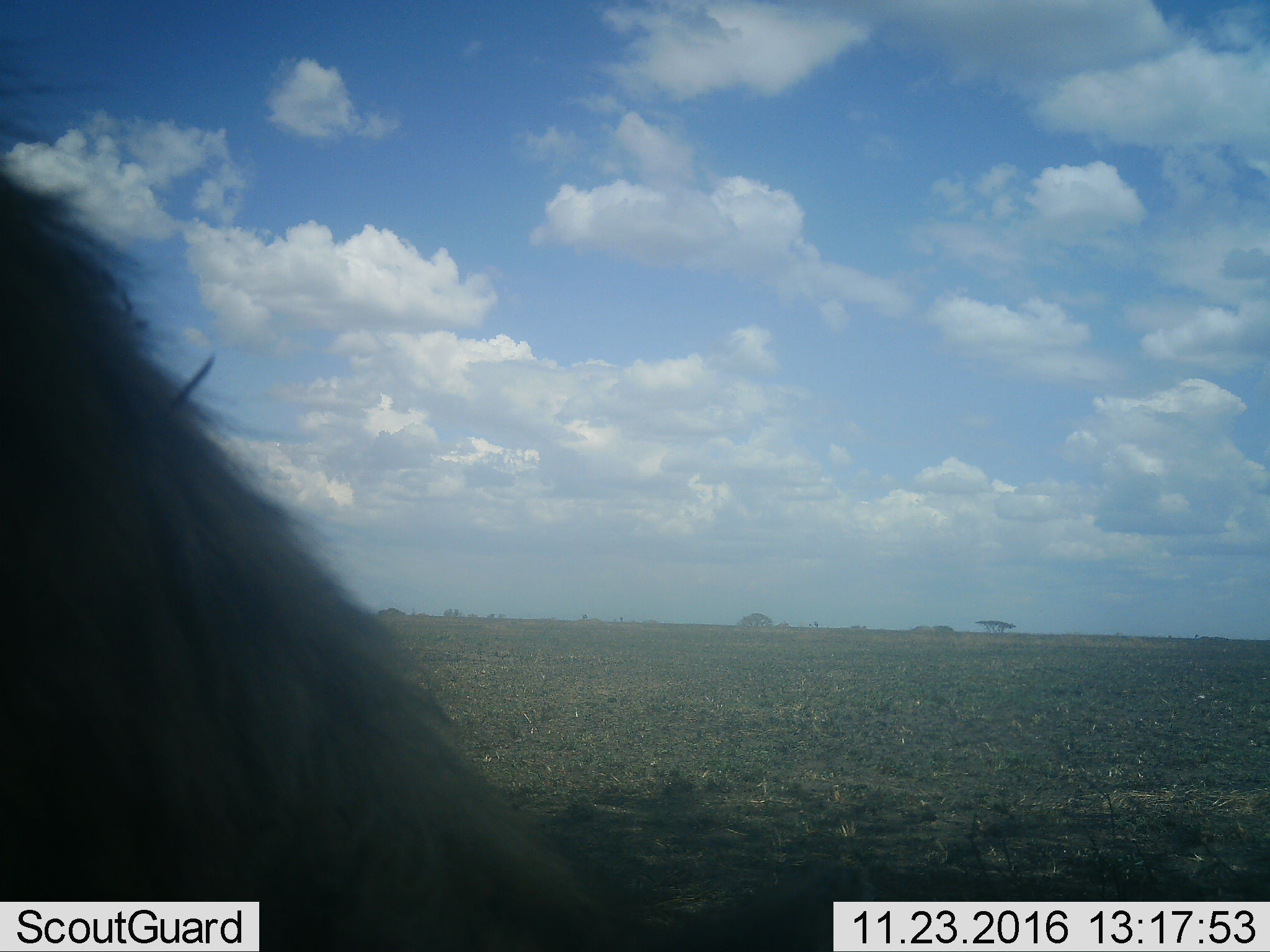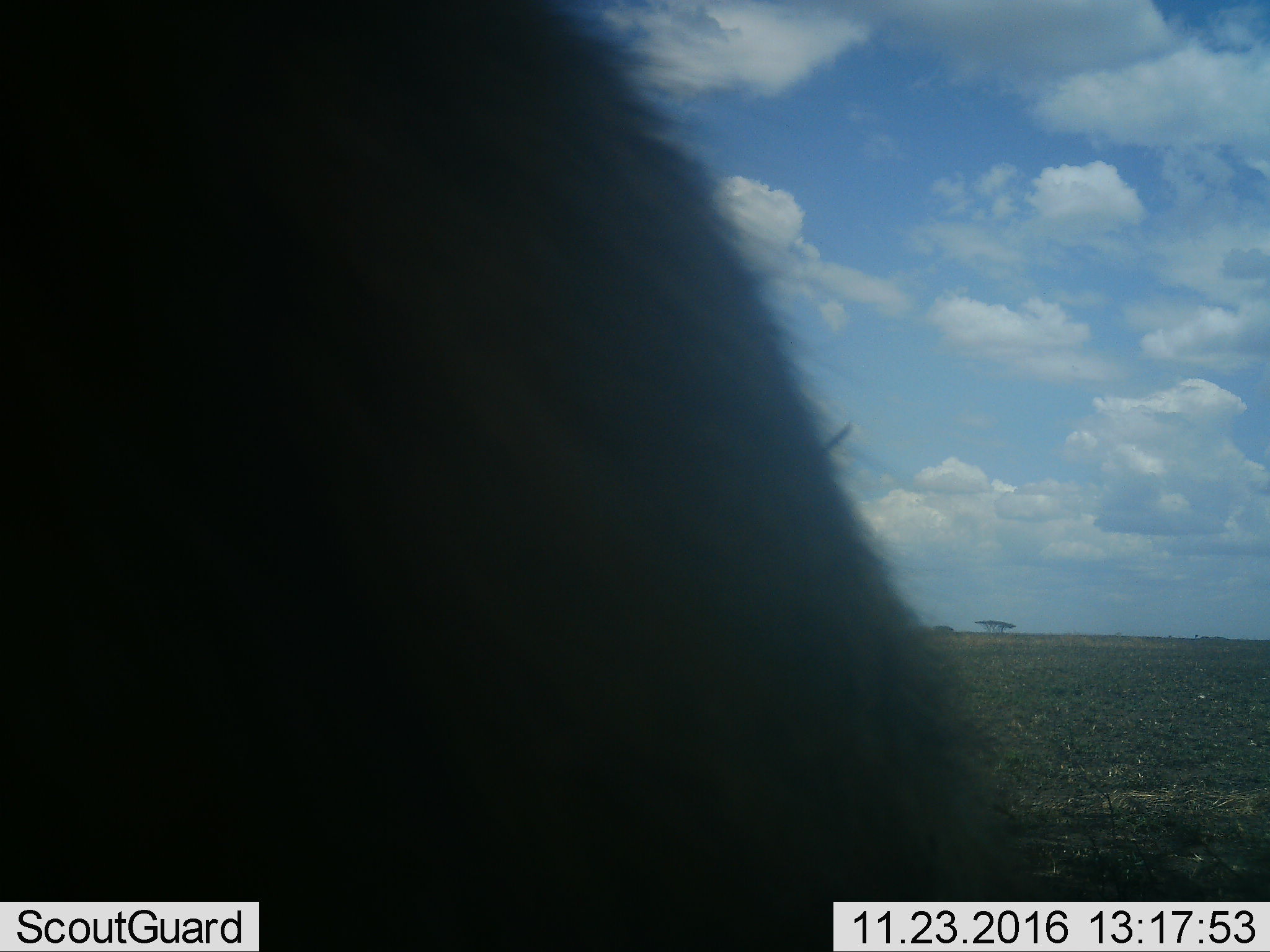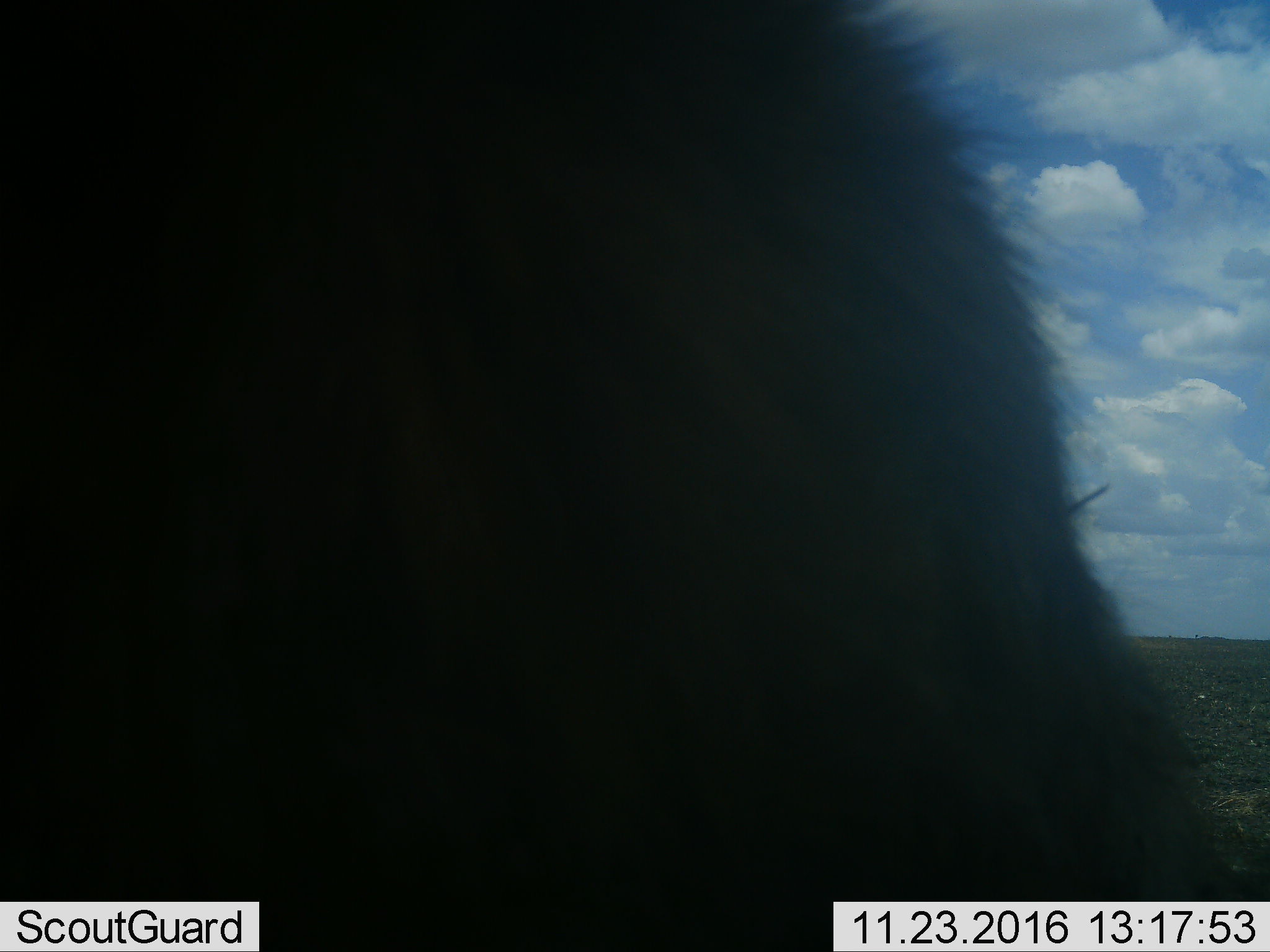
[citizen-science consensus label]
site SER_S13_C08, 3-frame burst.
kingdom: Animalia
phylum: Chordata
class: Mammalia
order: Artiodactyla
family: Bovidae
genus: Connochaetes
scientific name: Connochaetes taurinus taurinus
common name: blue wildebeest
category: wildebeestblue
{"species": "wildebeestblue (blue wildebeest) (Connochaetes taurinus taurinus)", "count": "1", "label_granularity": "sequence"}